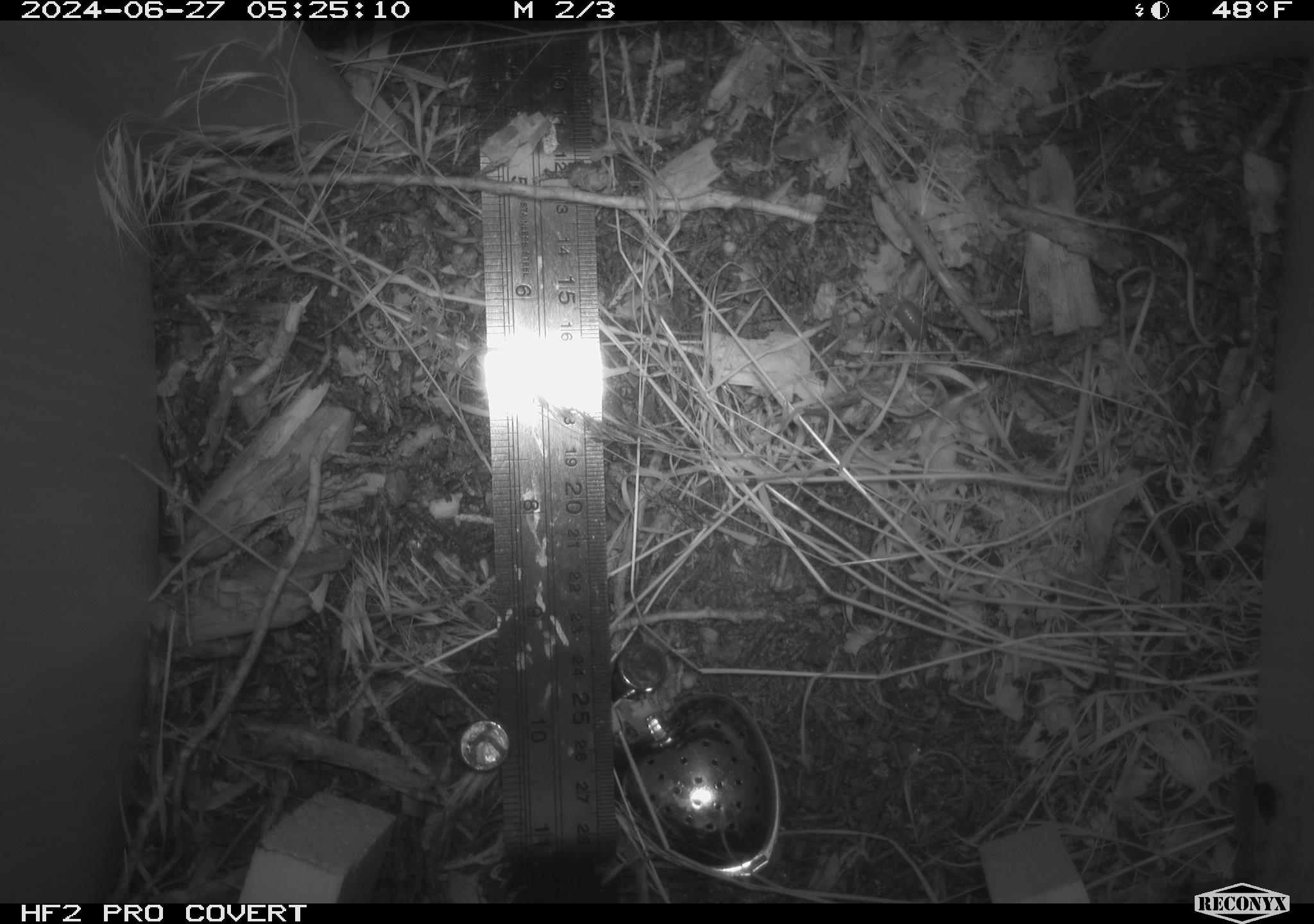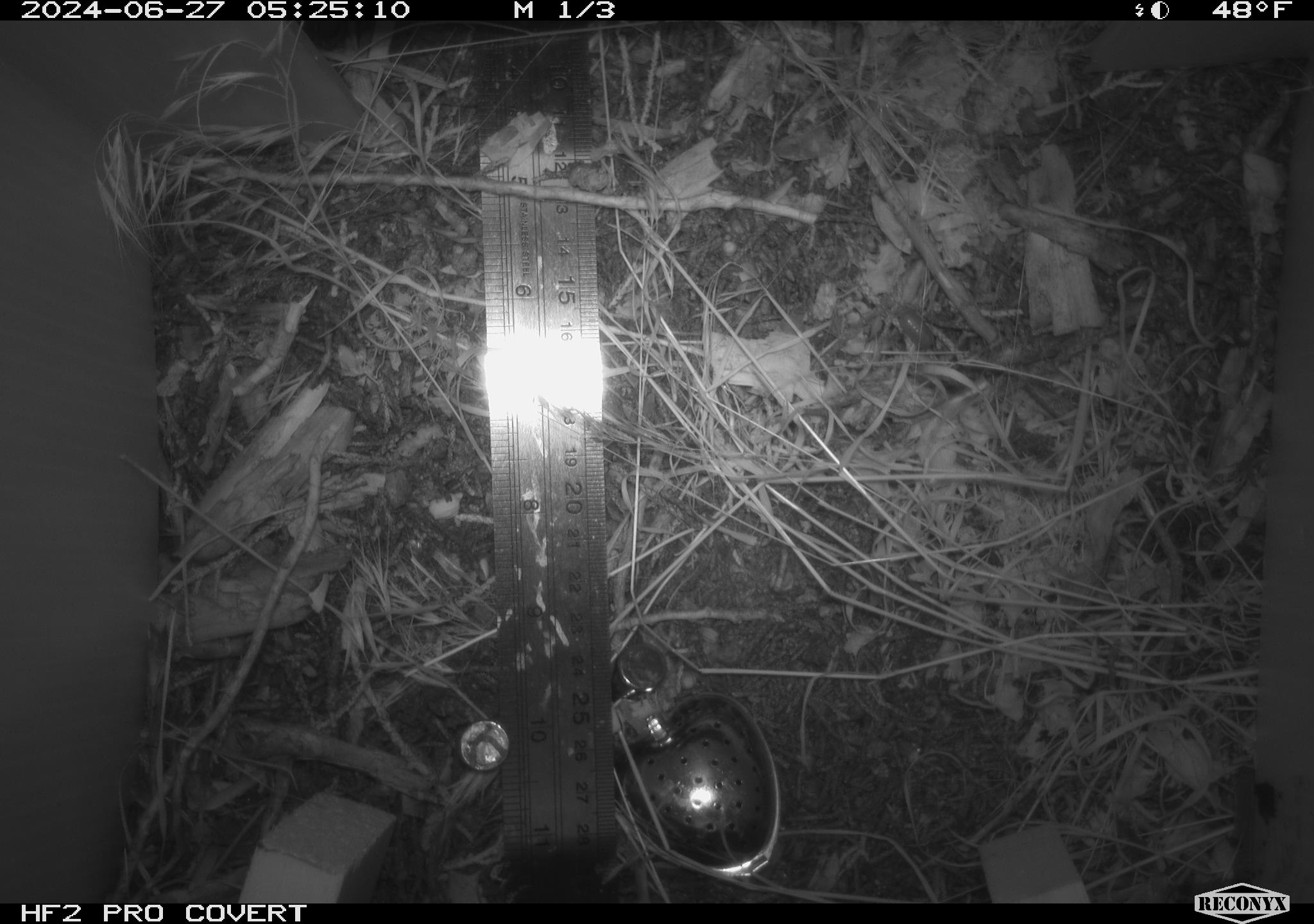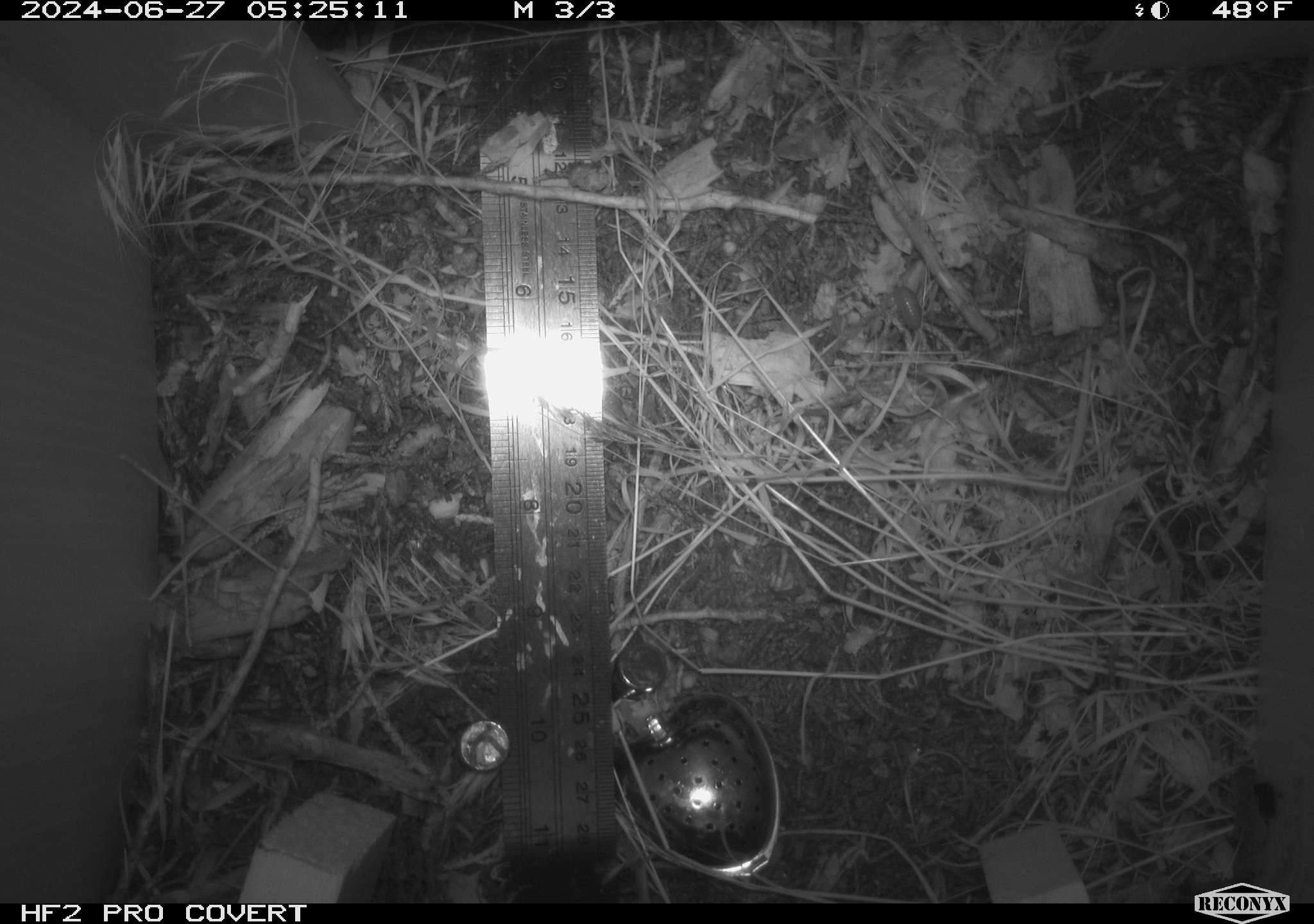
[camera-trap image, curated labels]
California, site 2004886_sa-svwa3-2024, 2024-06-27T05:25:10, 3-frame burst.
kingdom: Animalia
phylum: Arthropoda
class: Malacostraca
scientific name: Malacostraca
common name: amphipods, crabs, isopods, krill, lobsters and shrimps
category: malacostracan